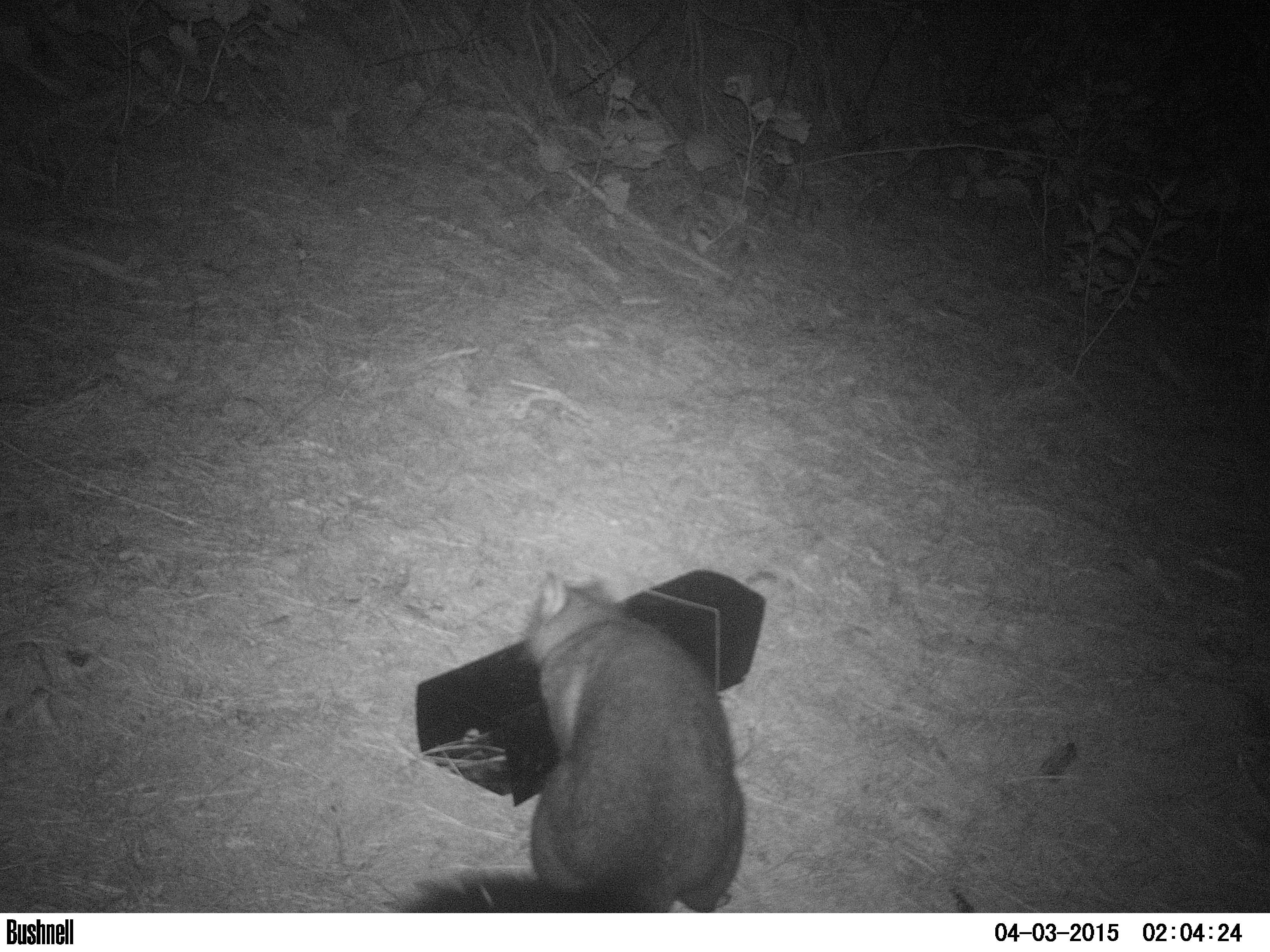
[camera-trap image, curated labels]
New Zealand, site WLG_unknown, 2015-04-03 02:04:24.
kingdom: Animalia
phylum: Chordata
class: Mammalia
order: Diprotodontia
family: Phalangeridae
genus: Trichosurus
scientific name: Trichosurus vulpecula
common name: common brushtail possum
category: possum